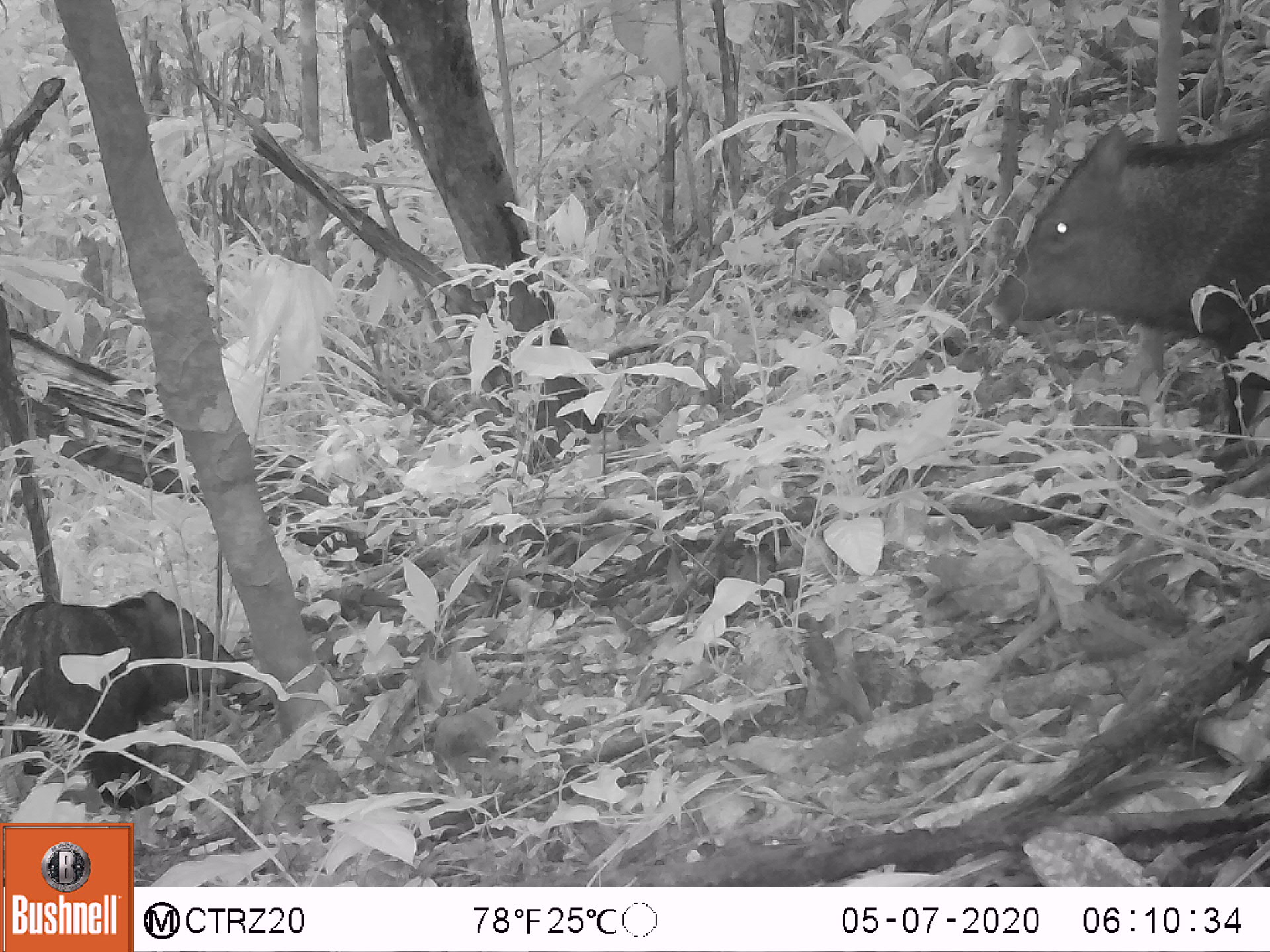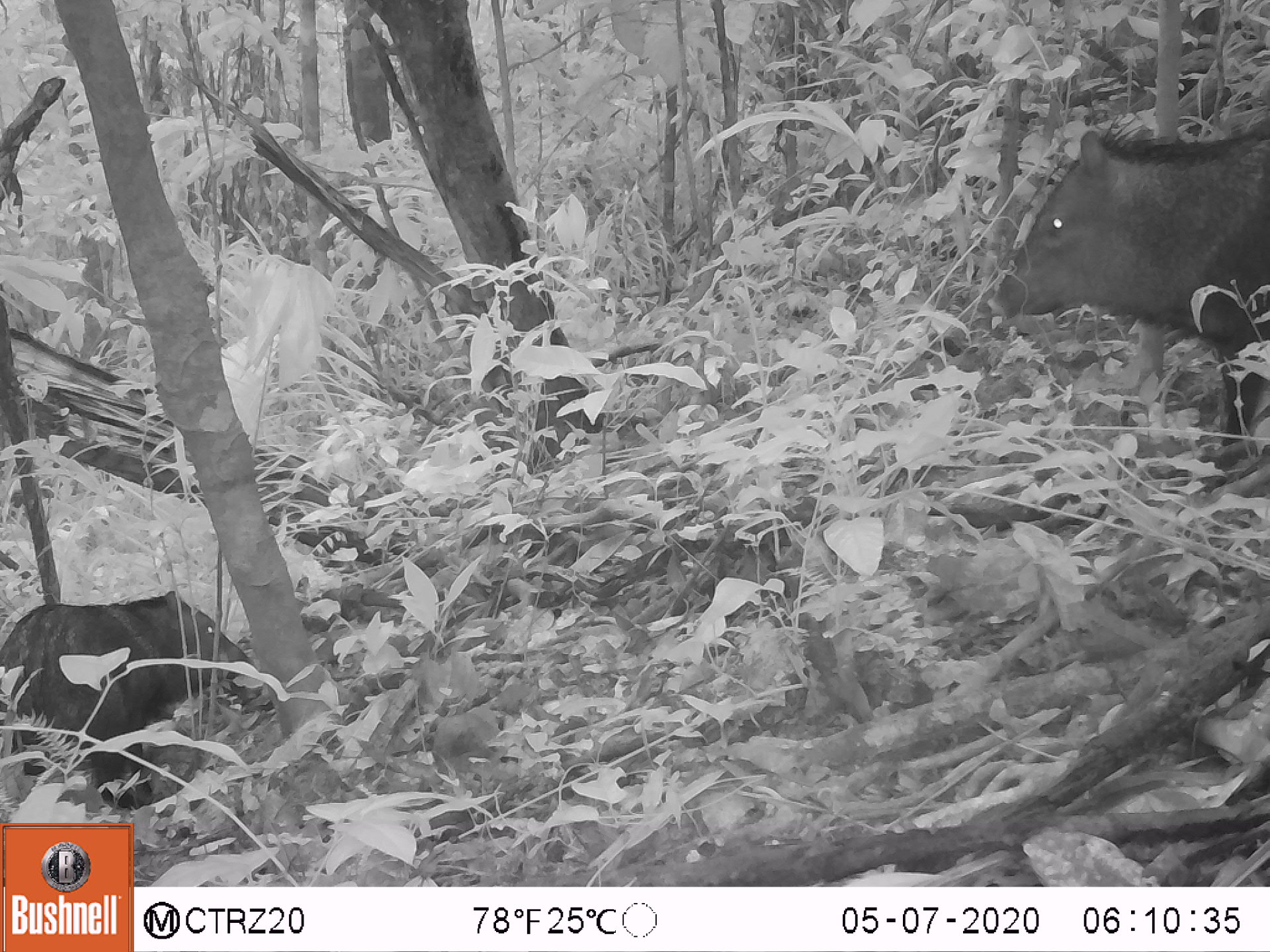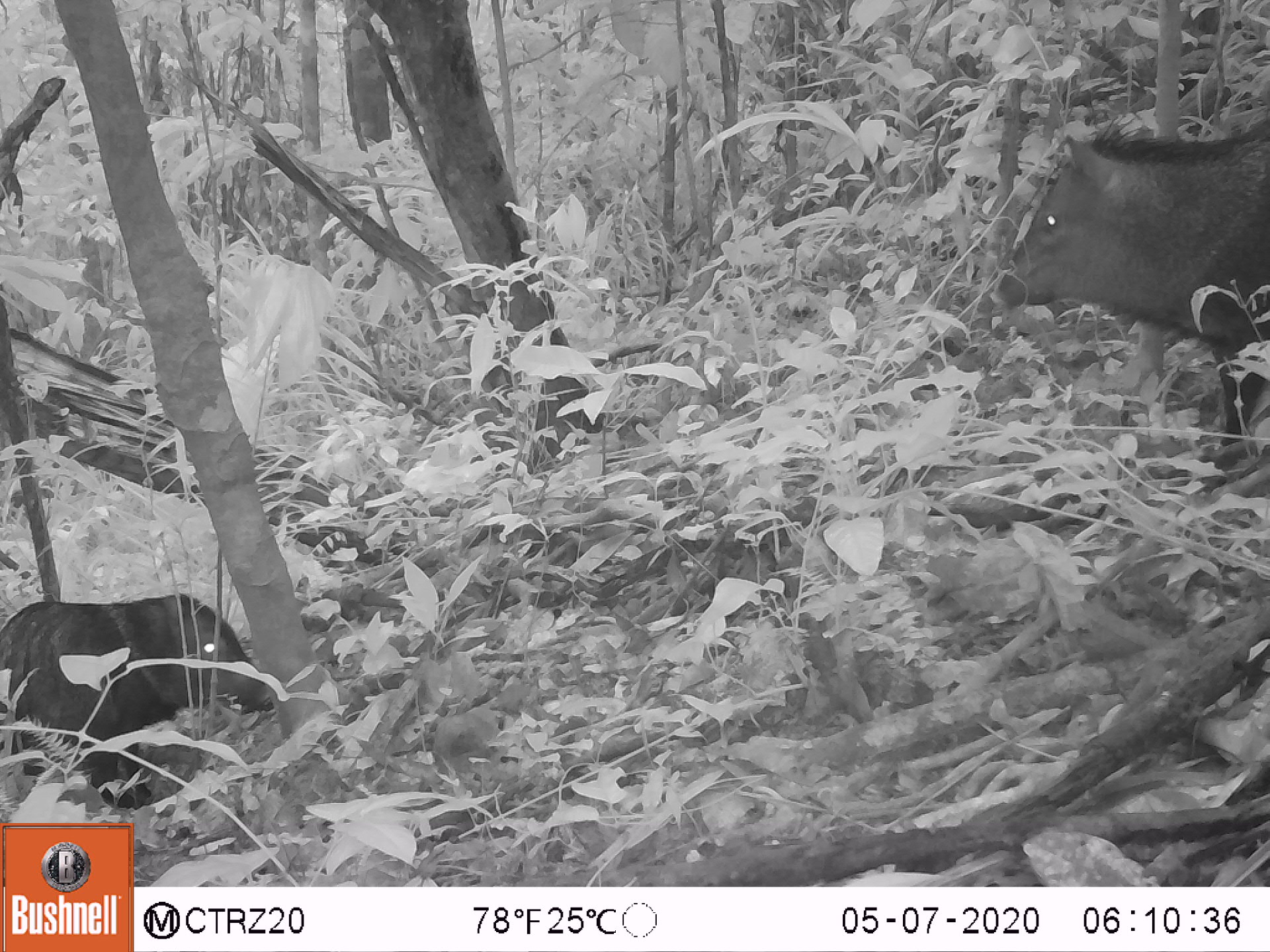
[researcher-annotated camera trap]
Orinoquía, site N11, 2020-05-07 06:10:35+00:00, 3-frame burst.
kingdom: Animalia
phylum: Chordata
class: Mammalia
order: Artiodactyla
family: Tayassuidae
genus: Pecari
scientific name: Pecari tajacu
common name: collared peccary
Collared peccary (Pecari tajacu).